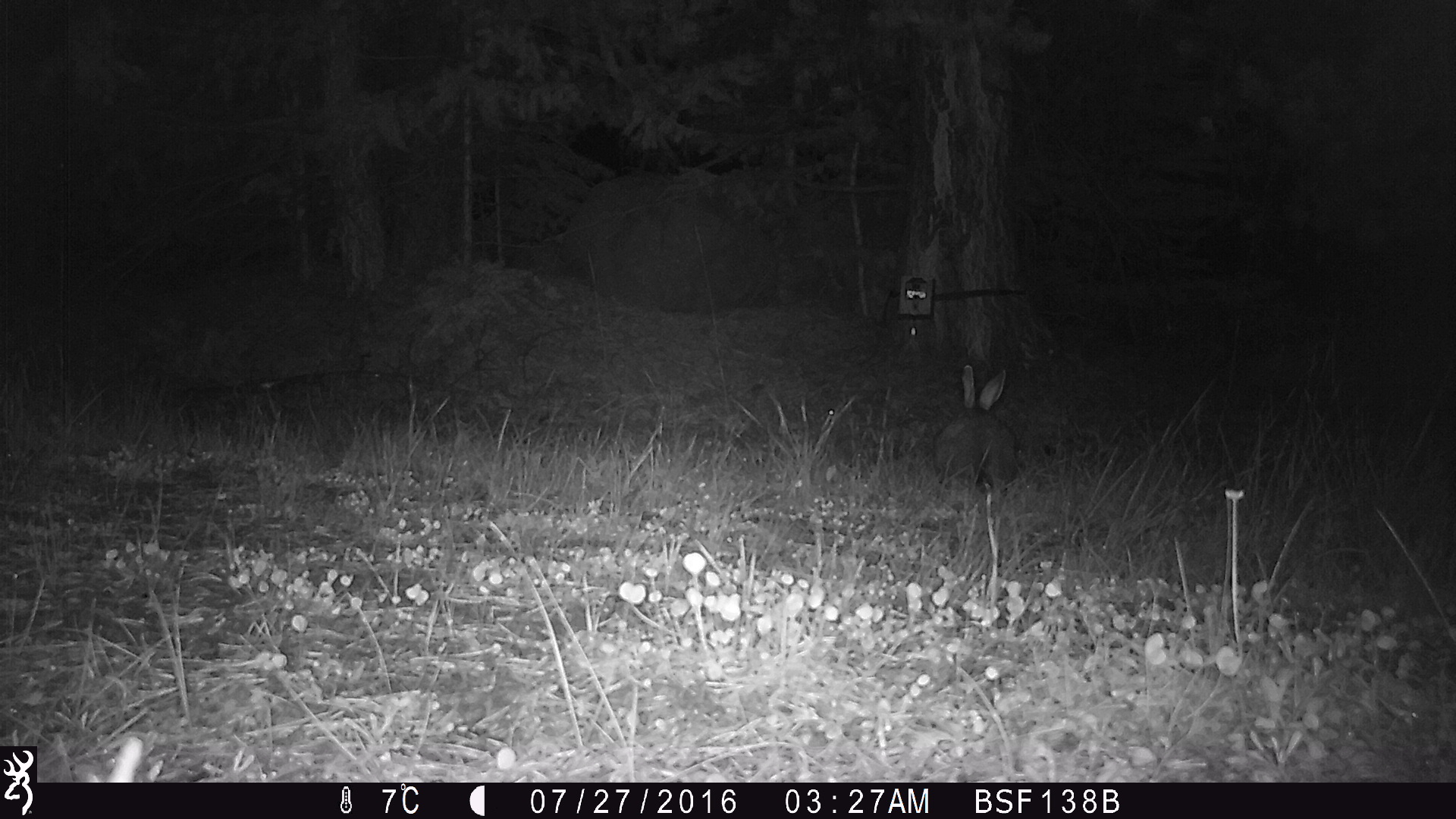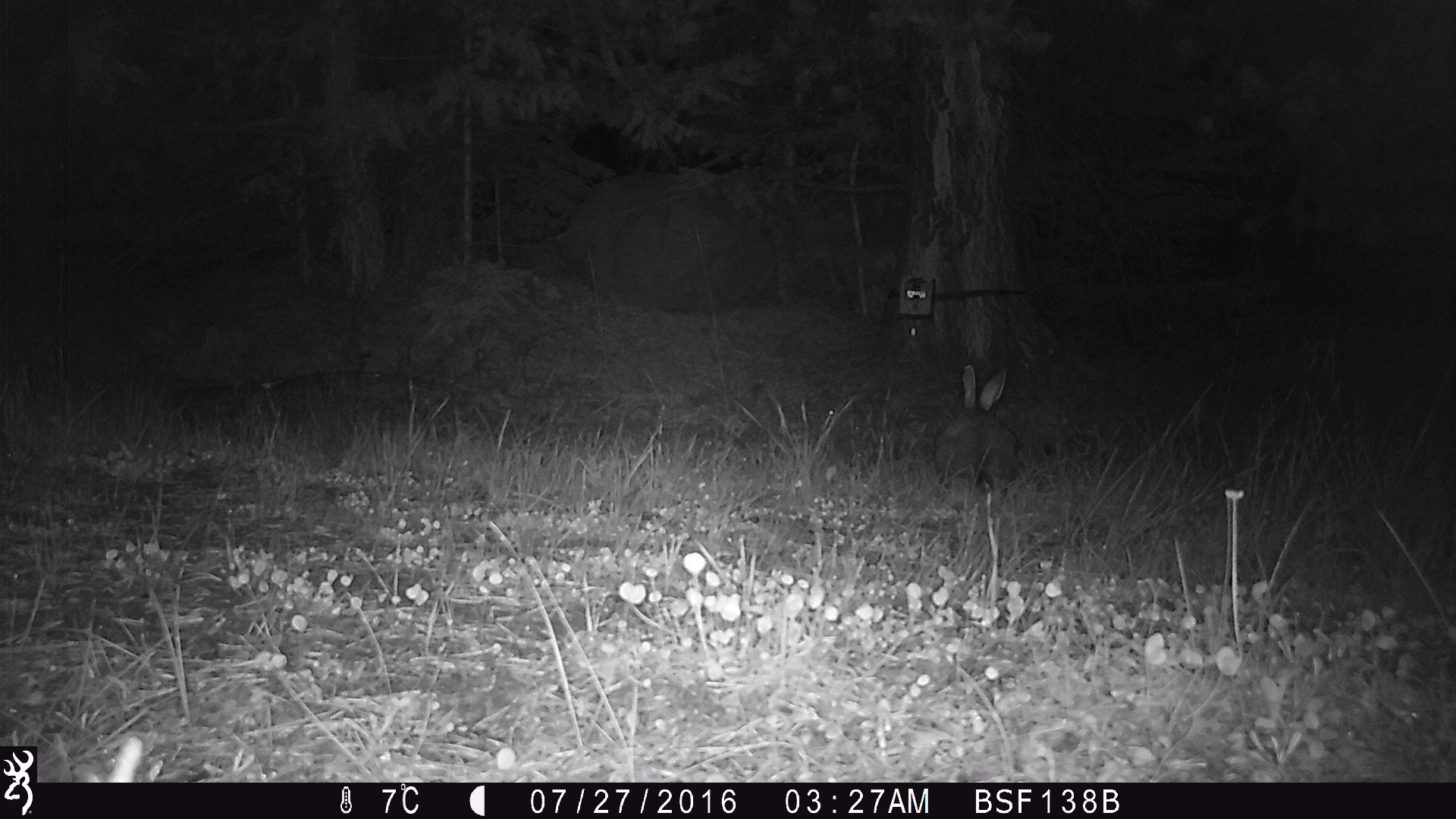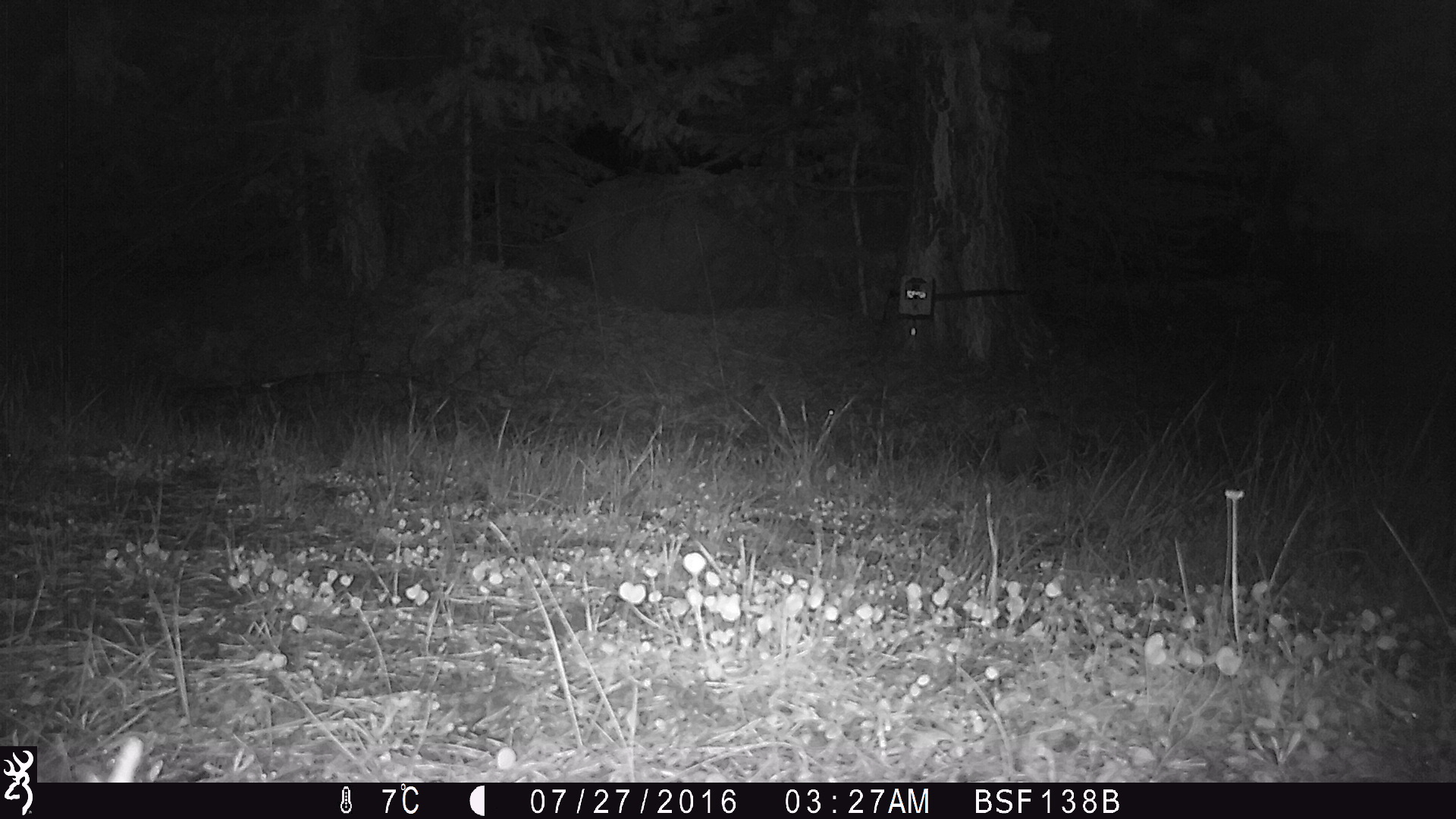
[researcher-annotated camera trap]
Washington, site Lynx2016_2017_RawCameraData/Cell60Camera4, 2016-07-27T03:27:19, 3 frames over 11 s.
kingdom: Animalia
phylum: Chordata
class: Mammalia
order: Lagomorpha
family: Leporidae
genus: Lepus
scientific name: Lepus americanus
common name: snowshoe hare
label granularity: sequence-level